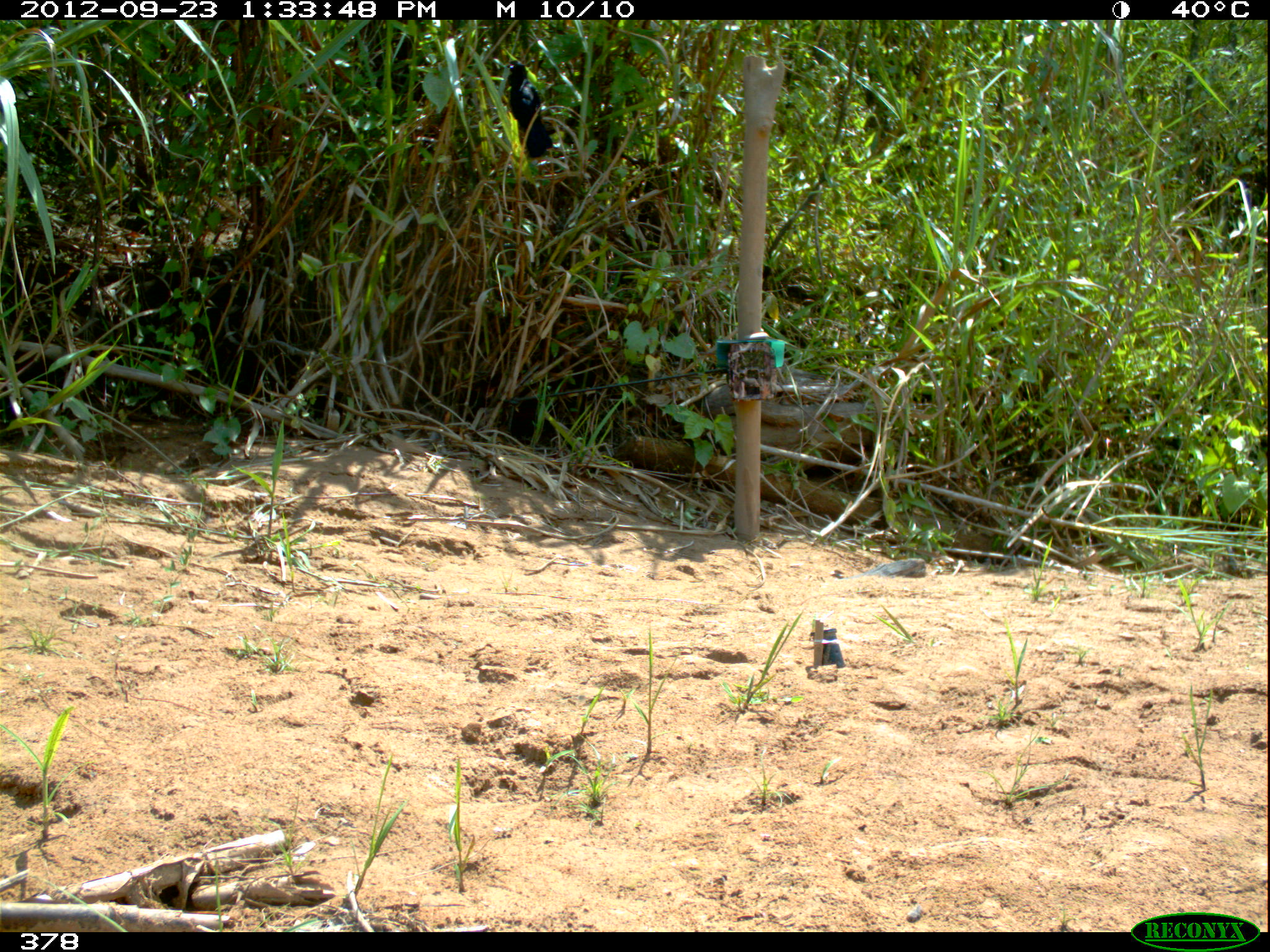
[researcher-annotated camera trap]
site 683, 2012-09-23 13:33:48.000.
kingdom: Animalia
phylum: Chordata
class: Aves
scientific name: Aves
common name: bird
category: unknown bird